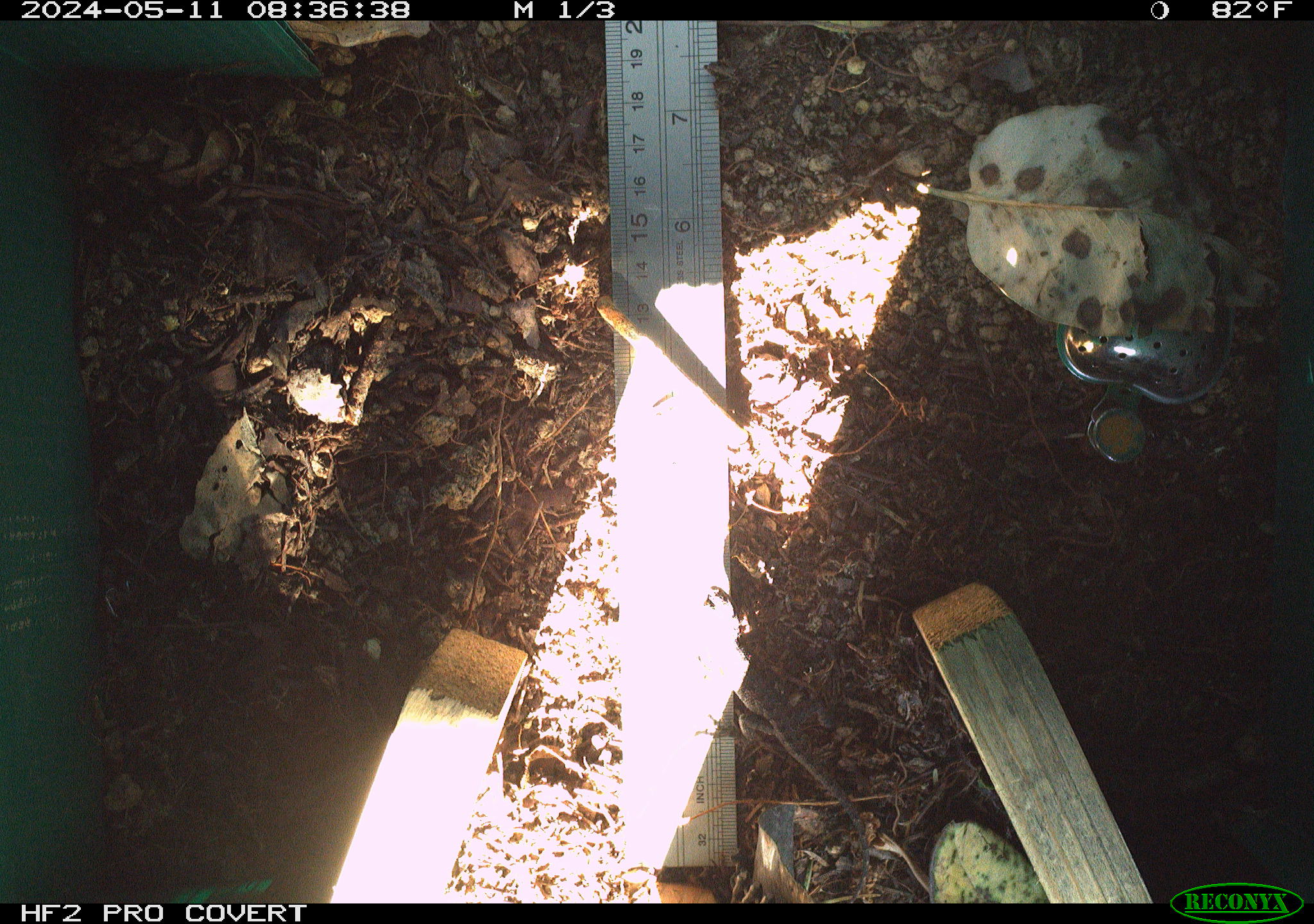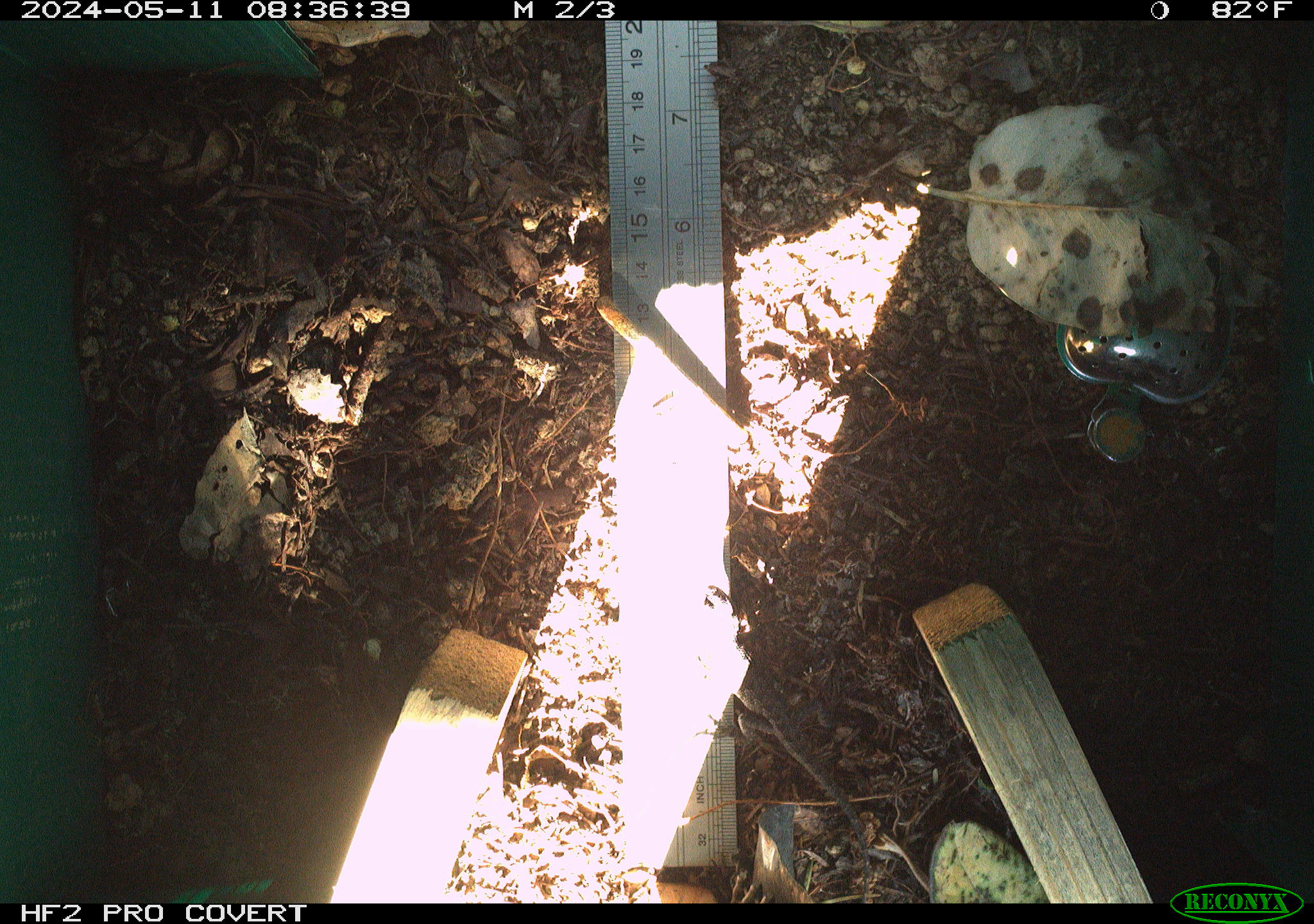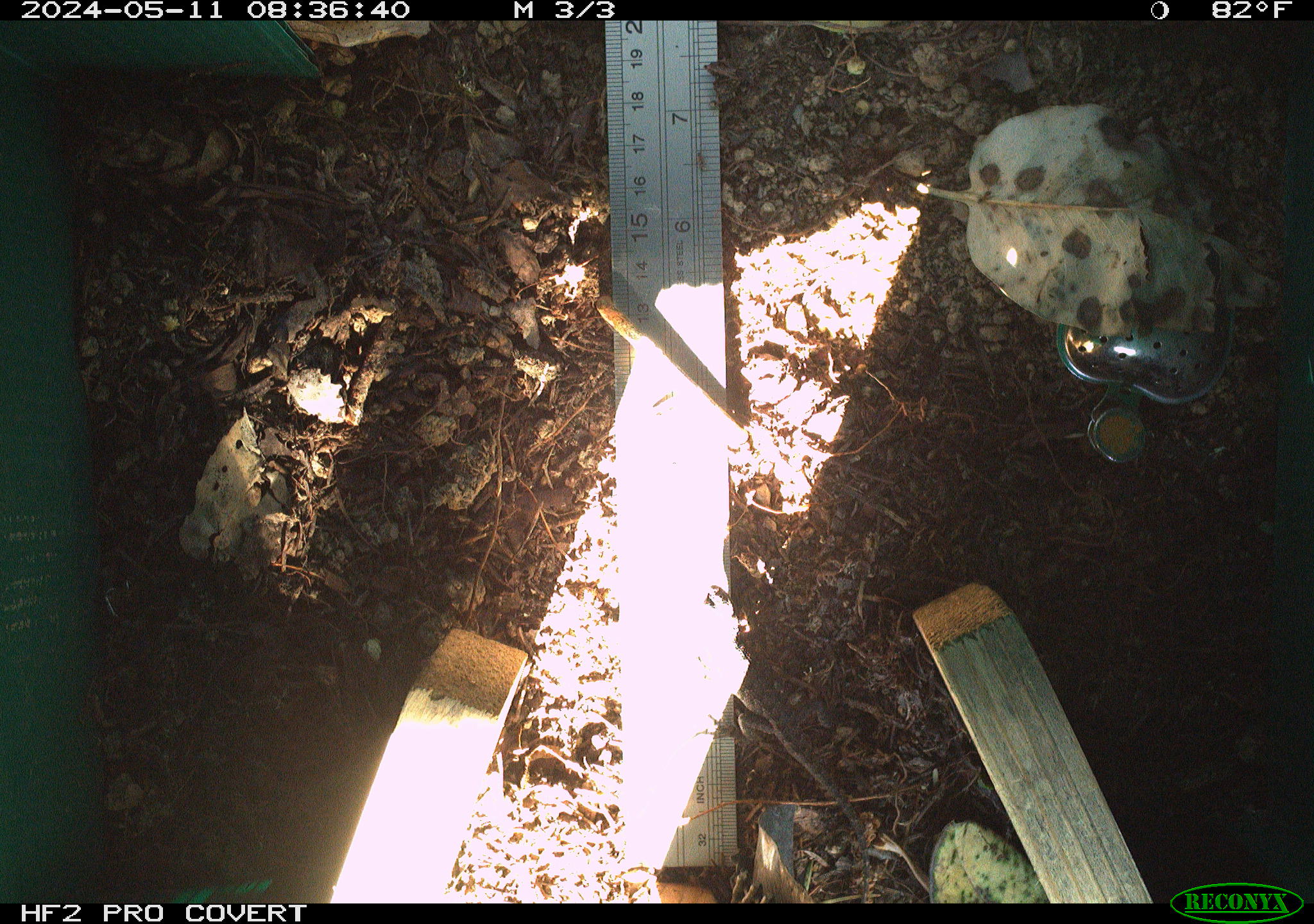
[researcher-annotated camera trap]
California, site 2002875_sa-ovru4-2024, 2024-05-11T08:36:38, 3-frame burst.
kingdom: Animalia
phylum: Chordata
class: Reptilia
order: Squamata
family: Phrynosomatidae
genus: Sceloporus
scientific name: Sceloporus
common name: spiny lizards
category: sceloporus species